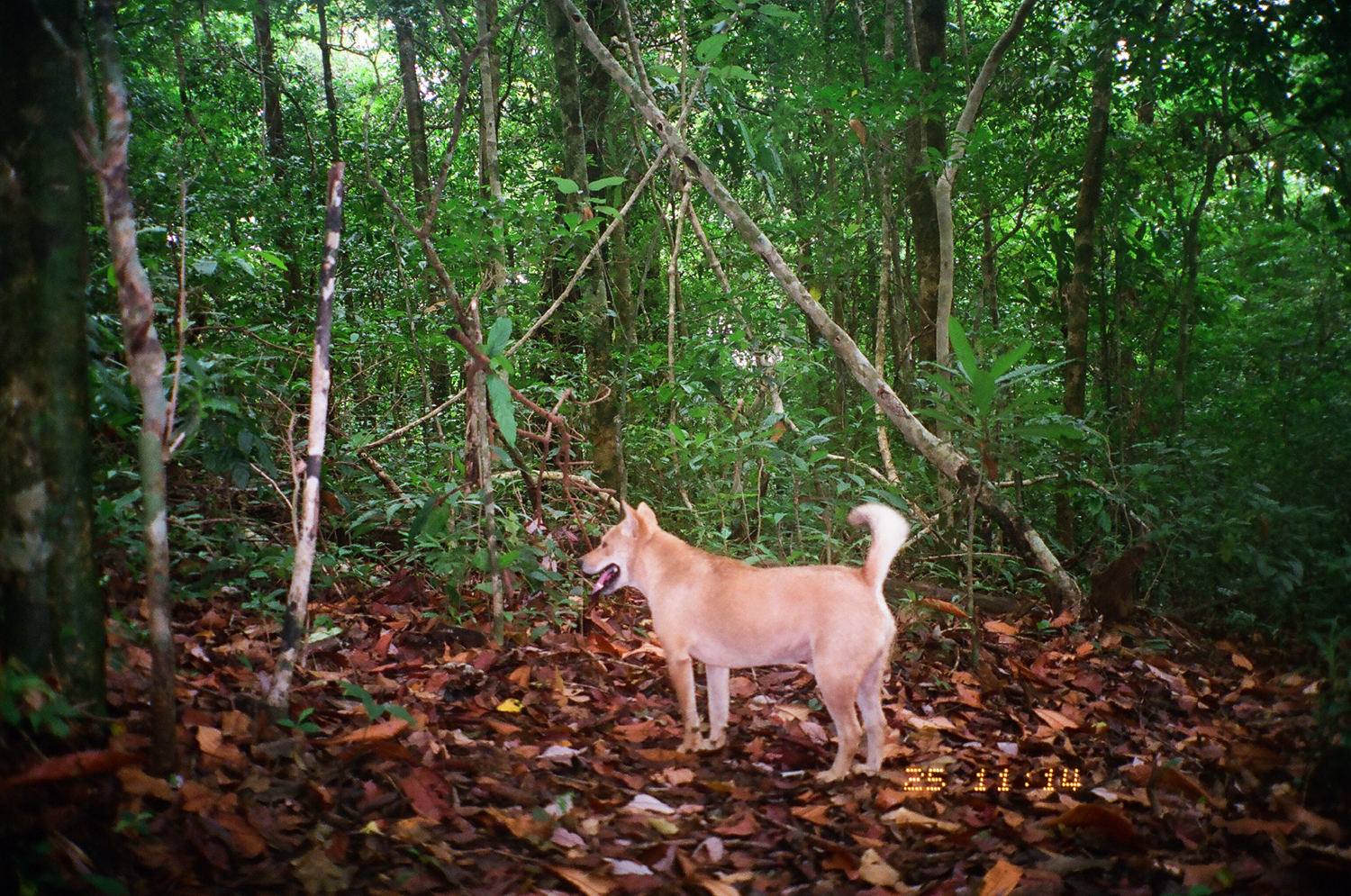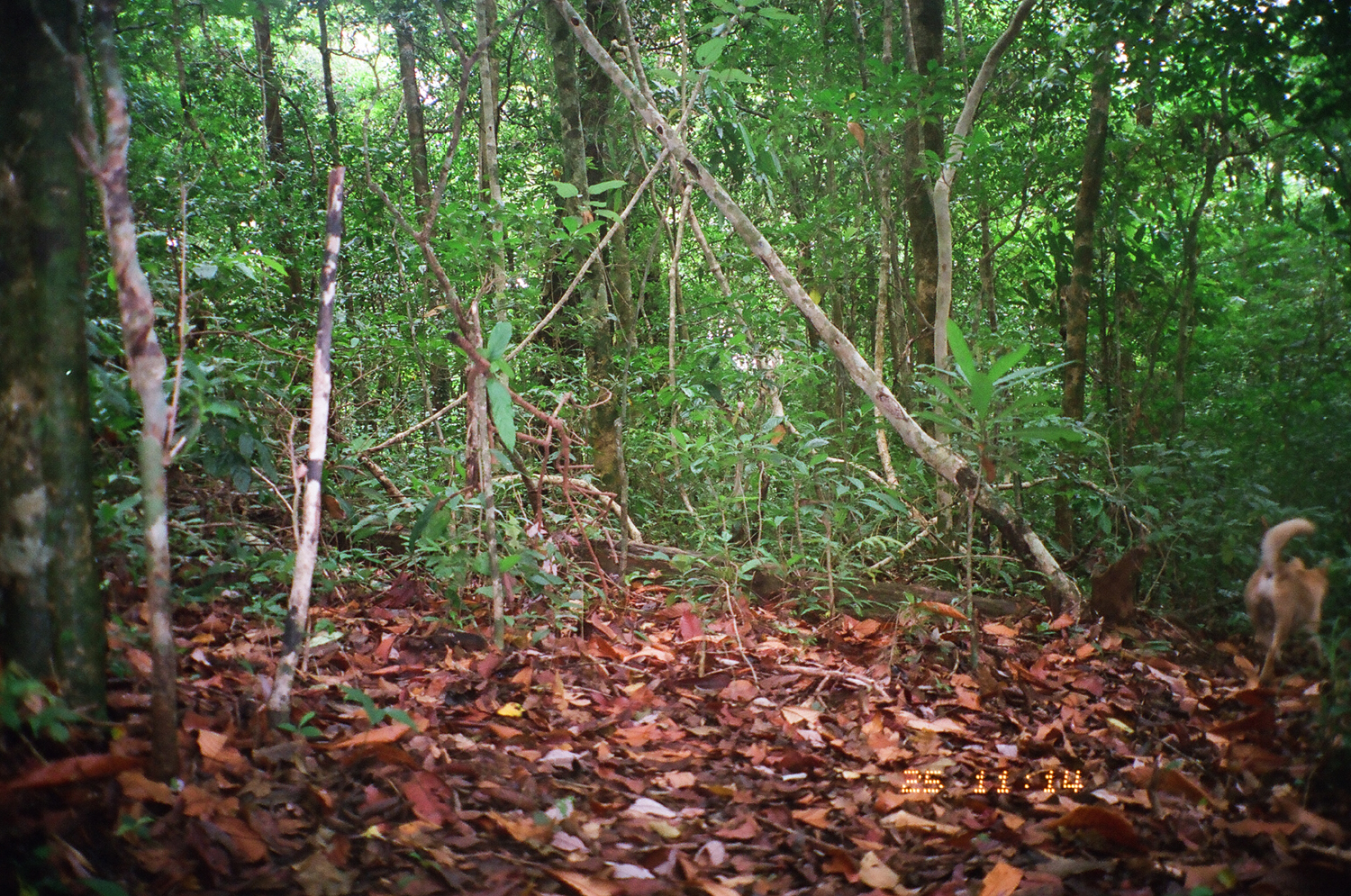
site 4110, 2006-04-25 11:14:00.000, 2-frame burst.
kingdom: Animalia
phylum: Chordata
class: Mammalia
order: Carnivora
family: Canidae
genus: Canis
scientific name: Canis familiaris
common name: domestic dog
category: canis lupus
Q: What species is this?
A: Canis lupus (domestic dog) (Canis familiaris).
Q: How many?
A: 1.